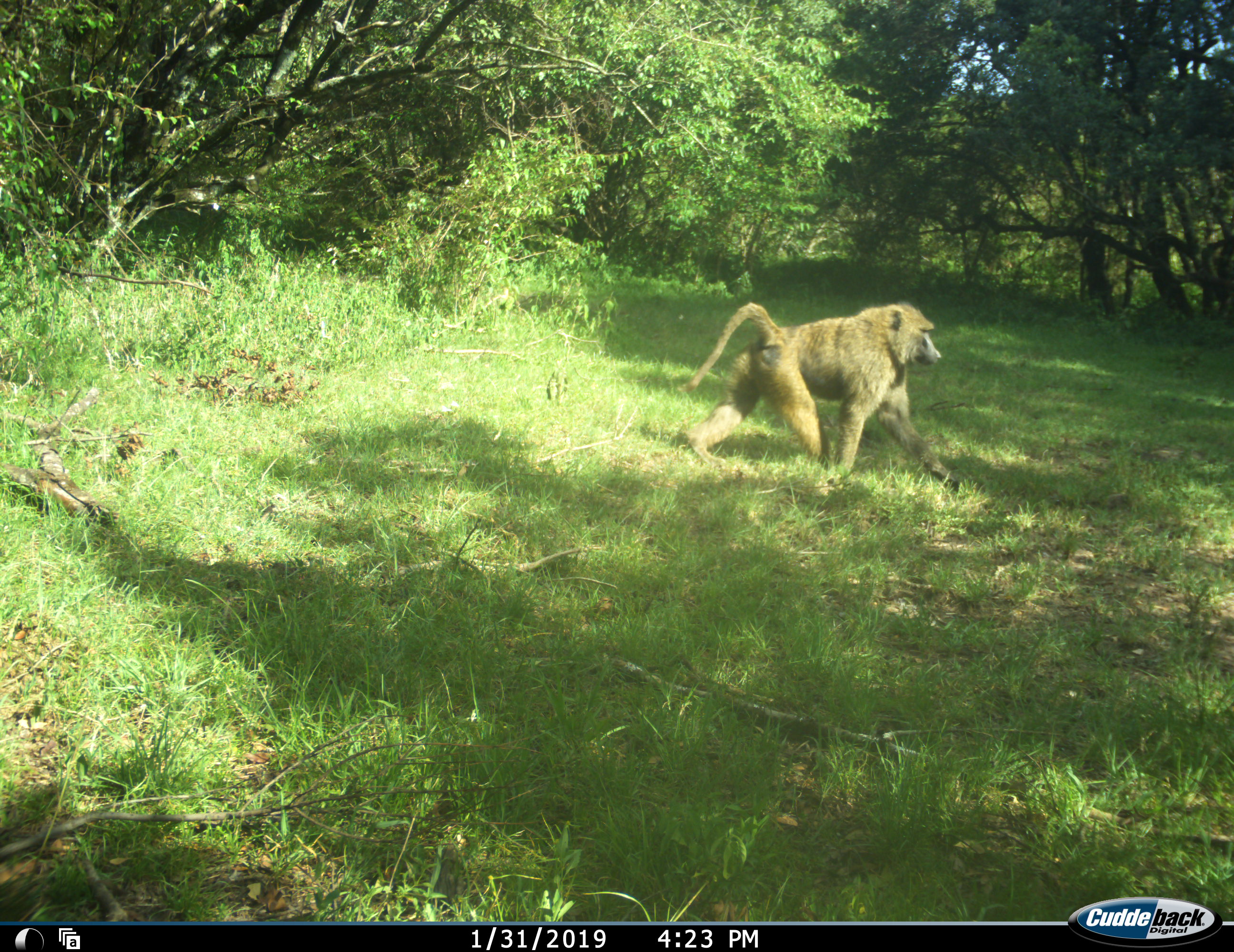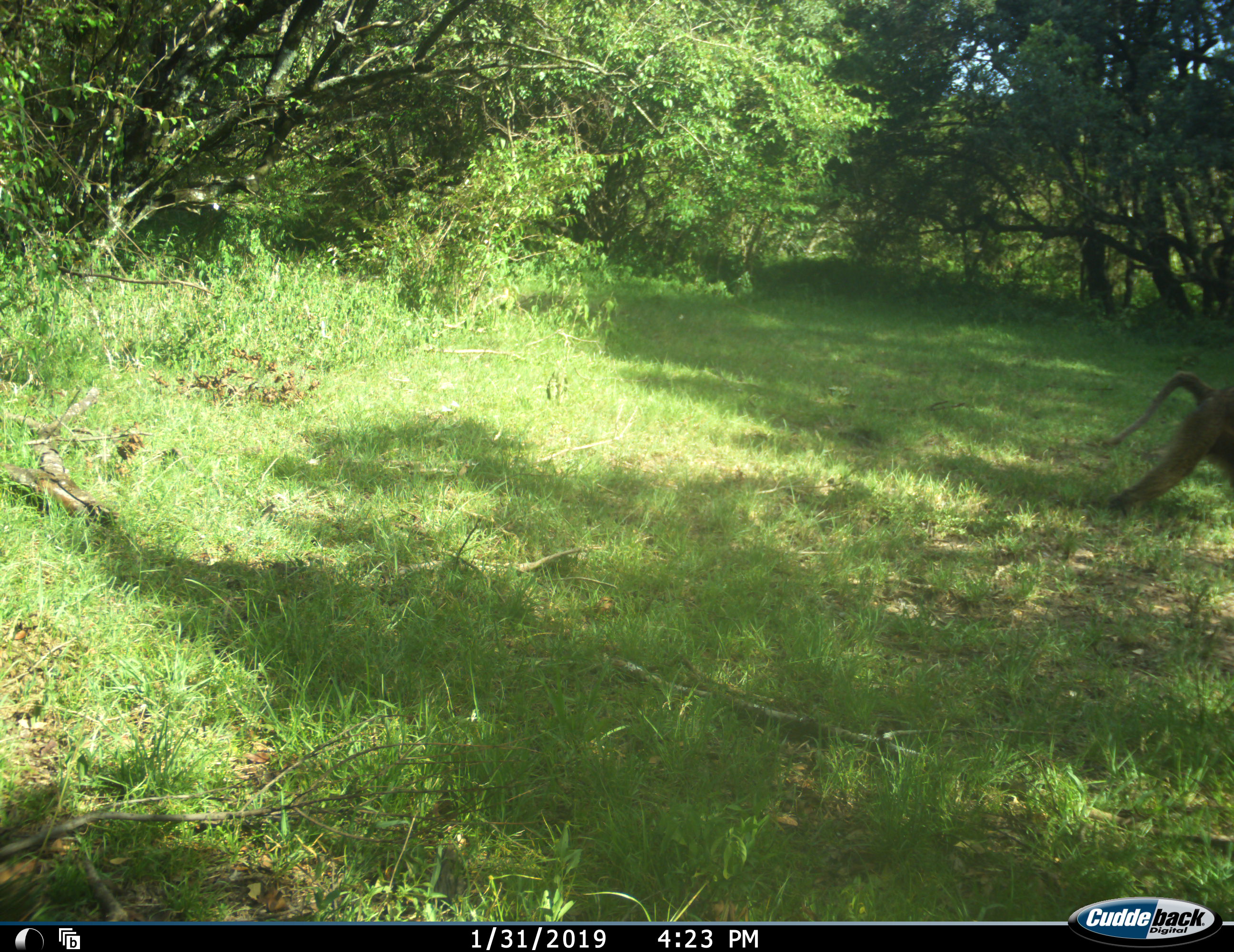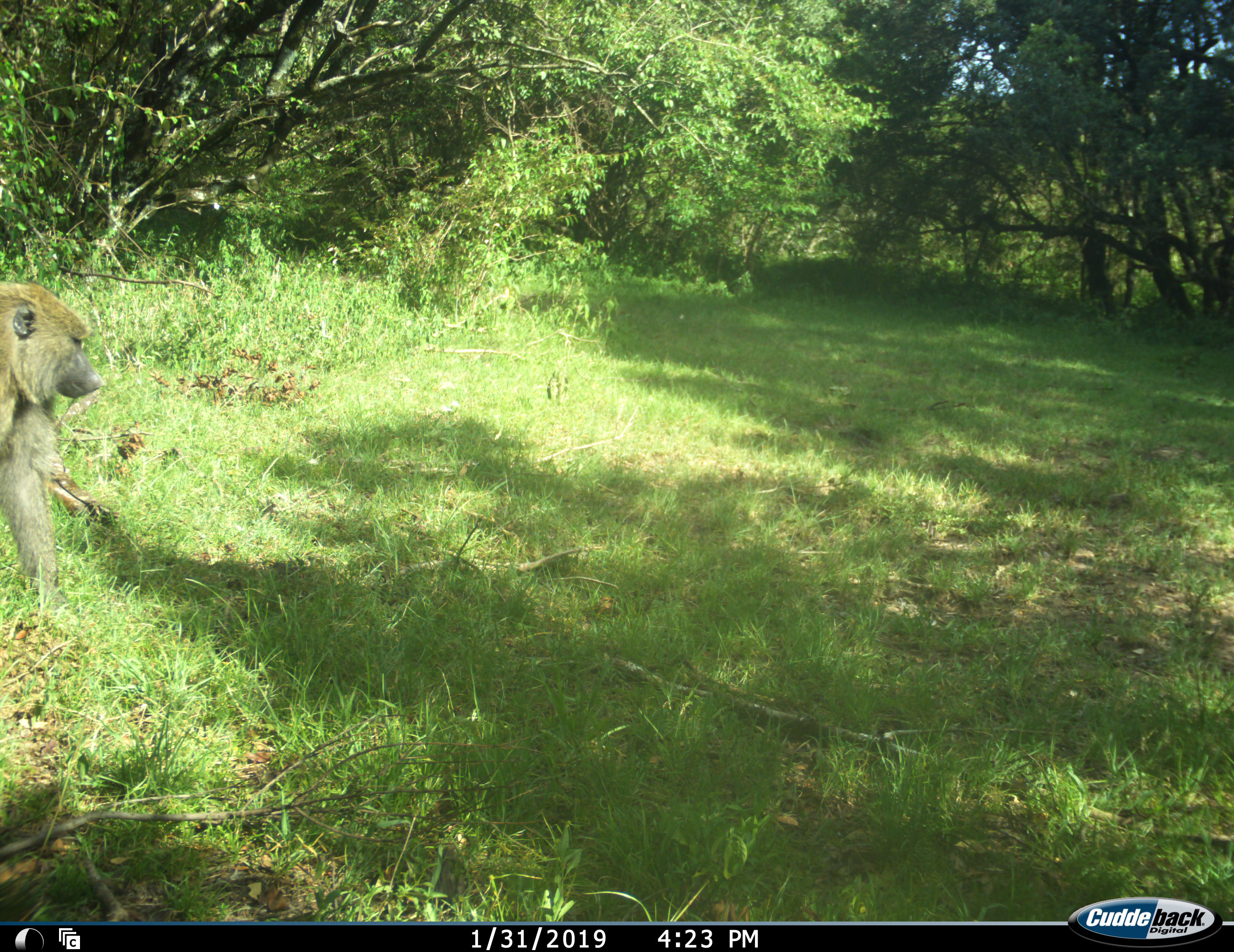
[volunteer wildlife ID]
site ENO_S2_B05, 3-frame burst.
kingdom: Animalia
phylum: Chordata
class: Mammalia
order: Primates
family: Cercopithecidae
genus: Papio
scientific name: Papio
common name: baboon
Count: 1.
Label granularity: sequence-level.